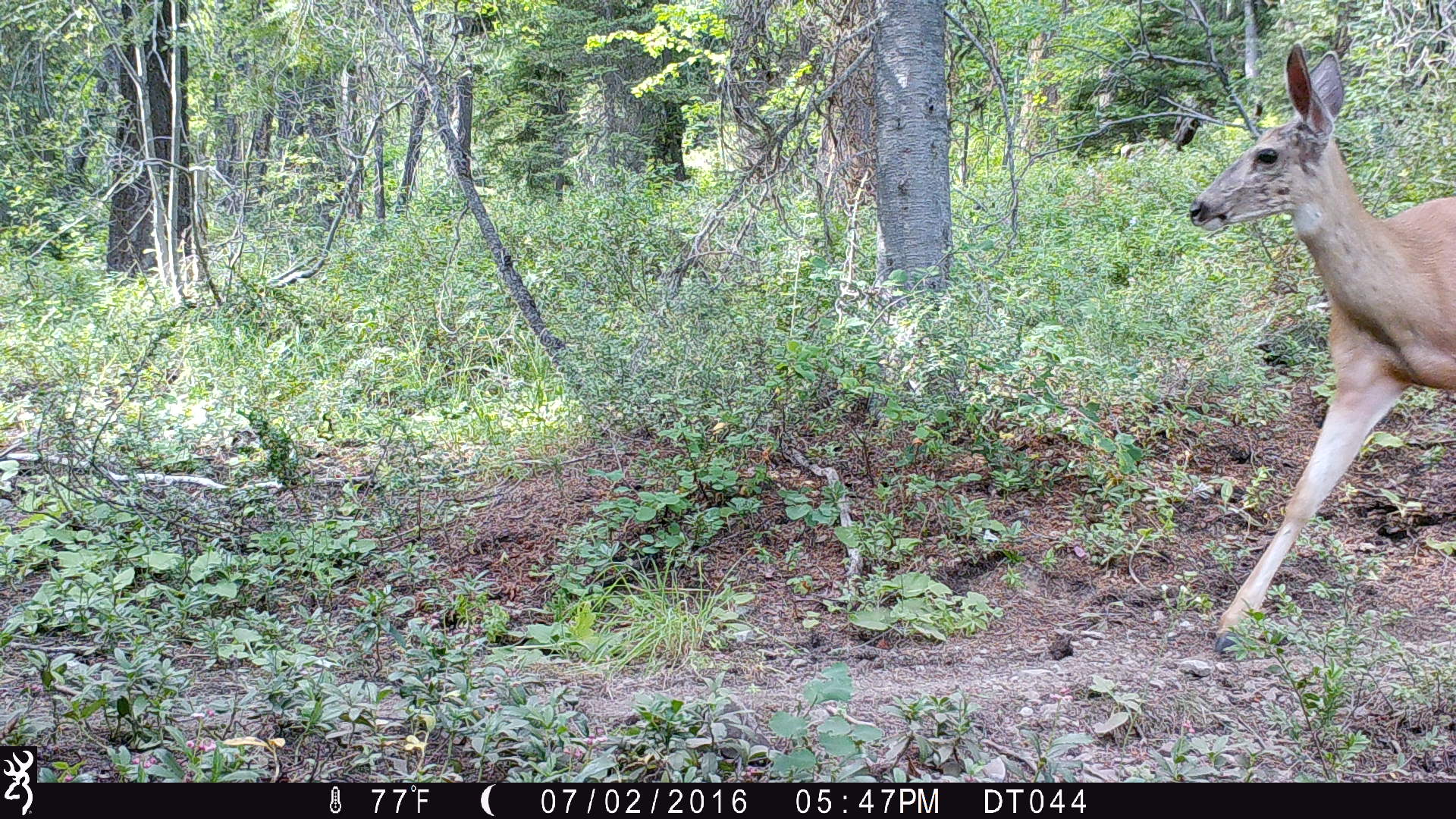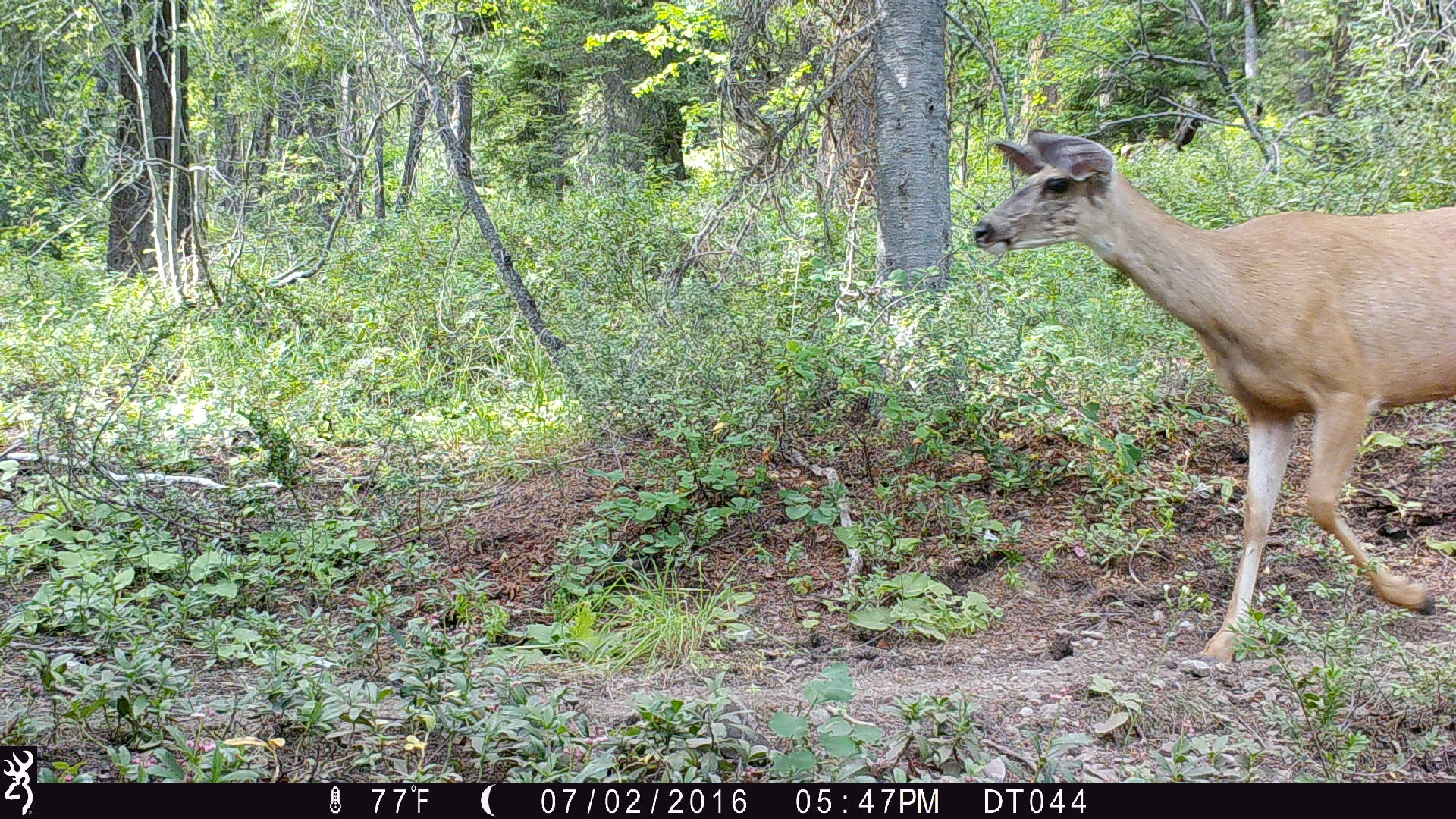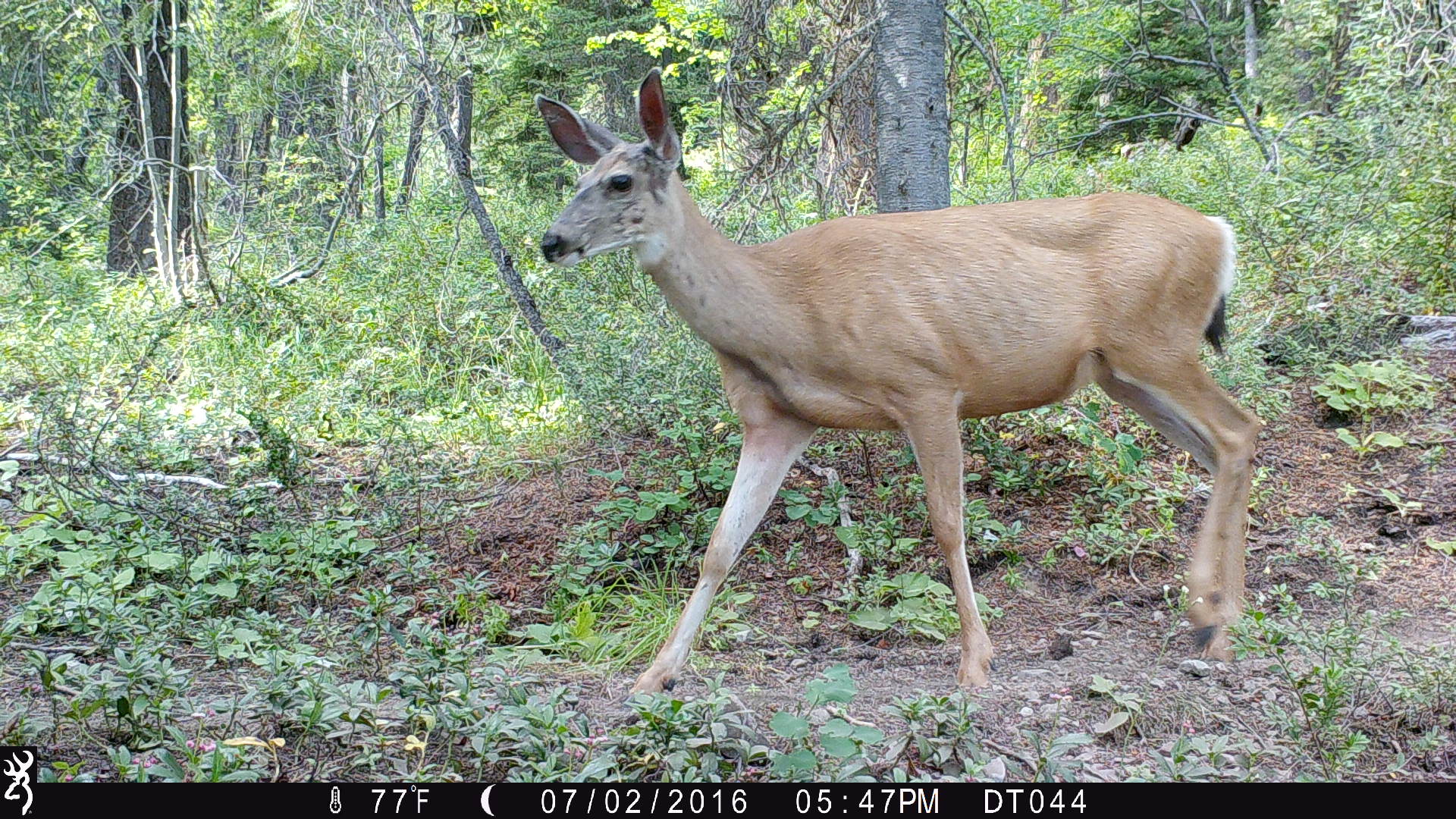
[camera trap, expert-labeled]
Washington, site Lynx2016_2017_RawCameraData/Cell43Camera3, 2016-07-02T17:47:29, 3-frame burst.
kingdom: Animalia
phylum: Chordata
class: Mammalia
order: Artiodactyla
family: Cervidae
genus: Odocoileus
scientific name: Odocoileus hemionus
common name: mule deer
Odocoileus hemionus (mule deer). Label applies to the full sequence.